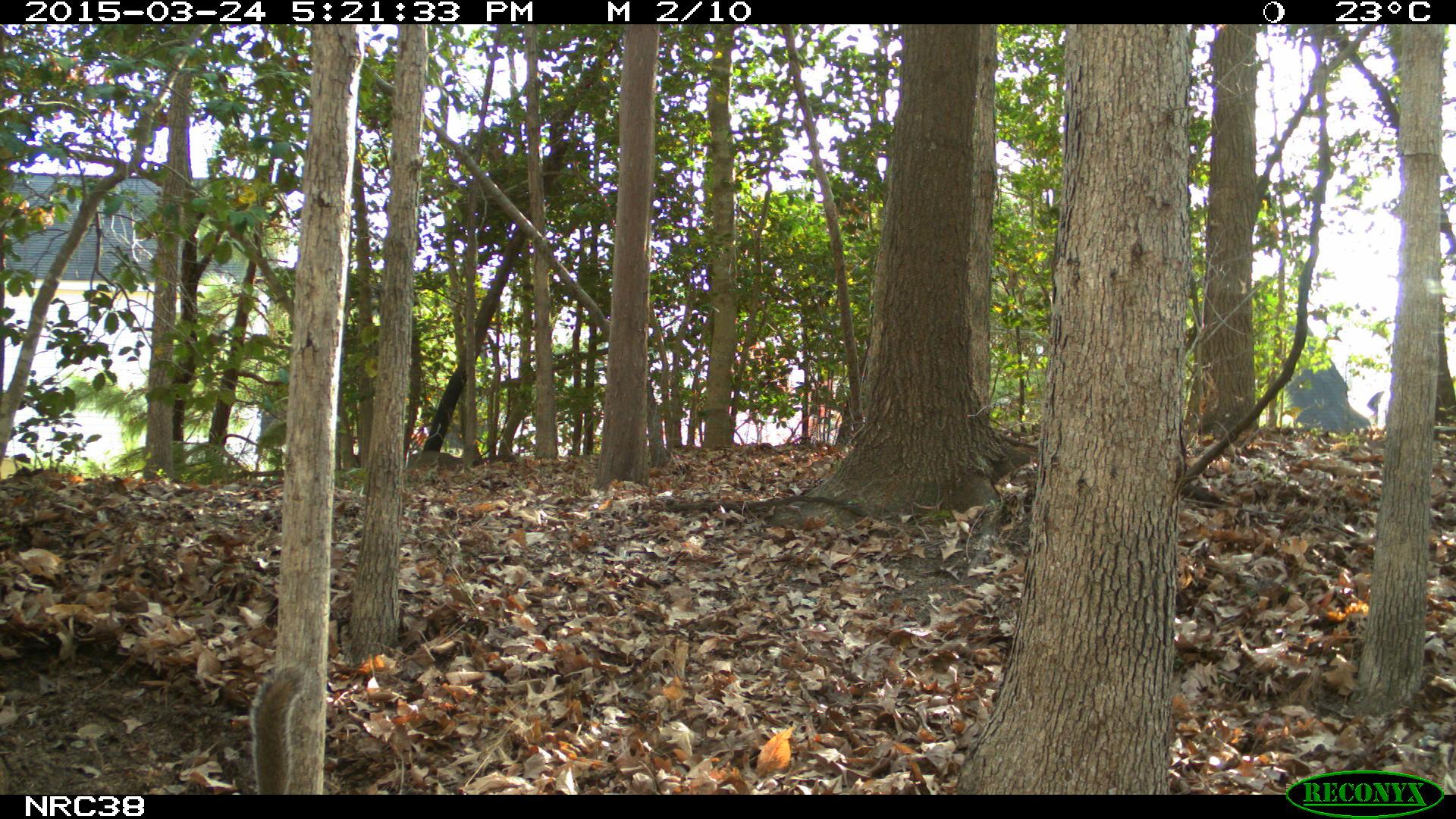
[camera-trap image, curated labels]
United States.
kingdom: Animalia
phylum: Chordata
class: Mammalia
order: Rodentia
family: Sciuridae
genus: Sciurus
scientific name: Sciurus carolinensis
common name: eastern gray squirrel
Eastern Gray Squirrel (Sciurus carolinensis).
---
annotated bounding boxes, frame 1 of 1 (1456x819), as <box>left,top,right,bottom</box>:
Eastern Gray Squirrel: <box>240,657,313,794</box>